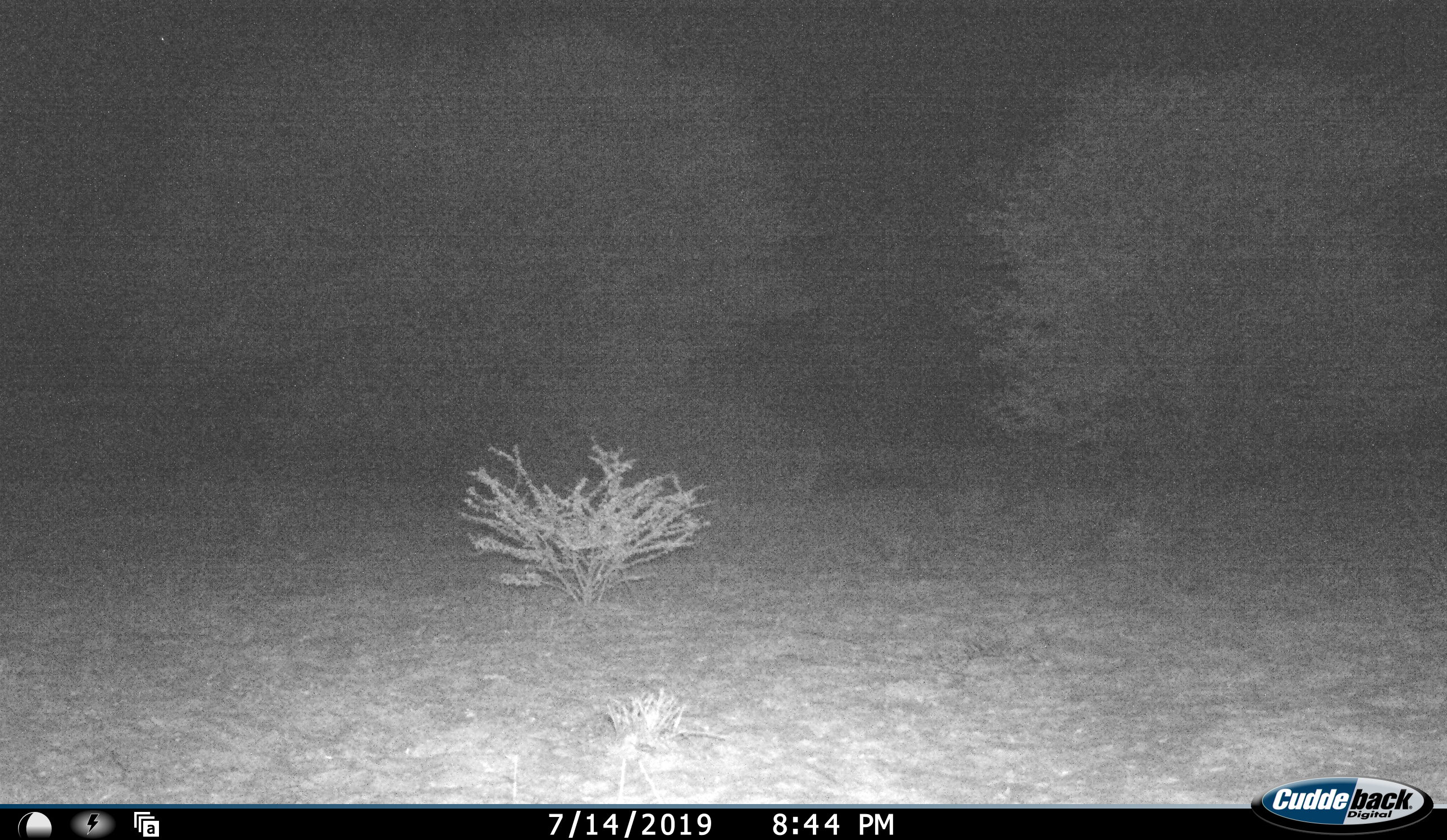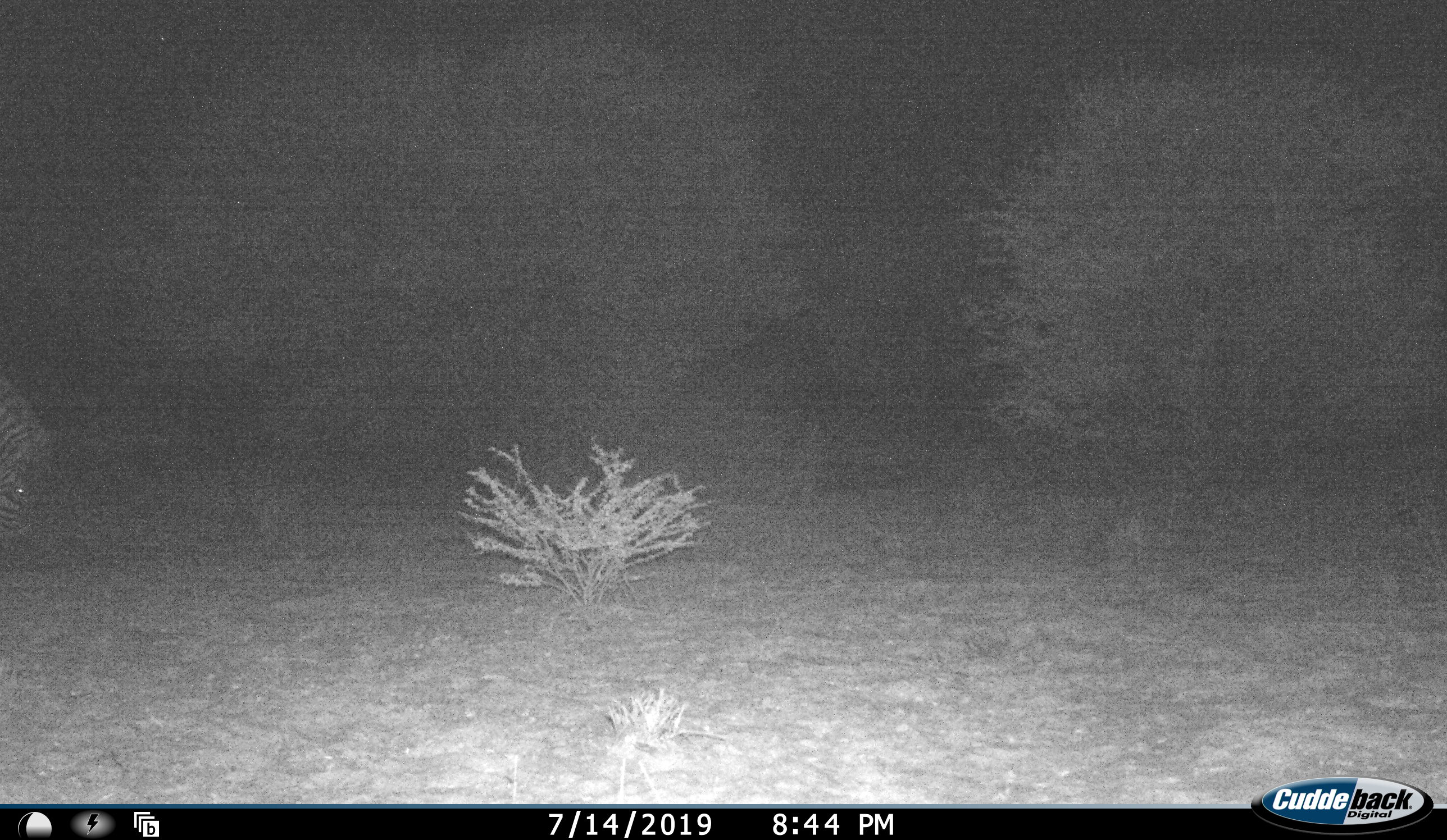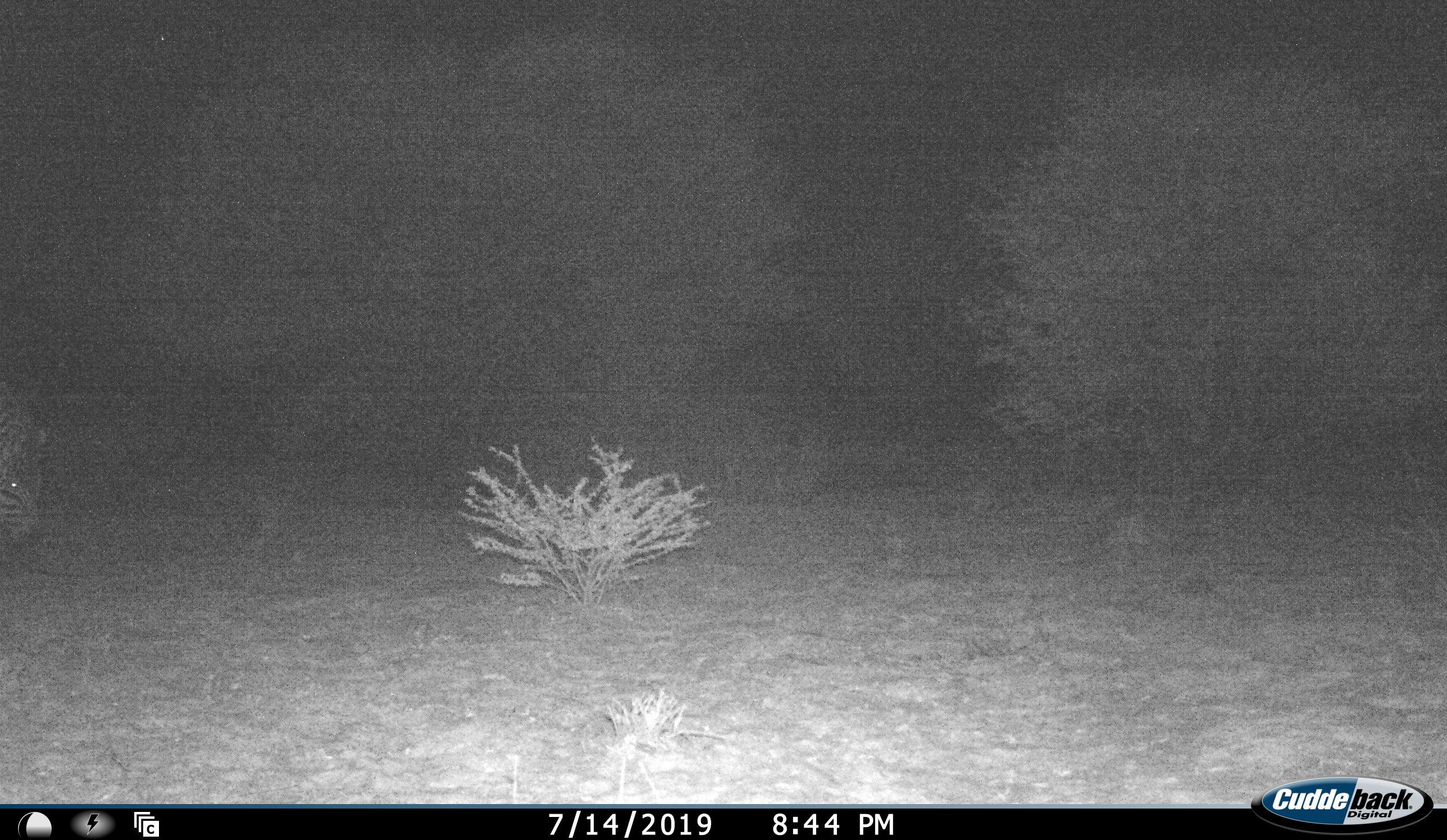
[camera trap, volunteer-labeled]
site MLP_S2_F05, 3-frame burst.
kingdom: Animalia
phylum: Chordata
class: Mammalia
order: Perissodactyla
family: Equidae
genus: Equus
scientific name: Equus quagga burchellii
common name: burchell's zebra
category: zebraburchells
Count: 1.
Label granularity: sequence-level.